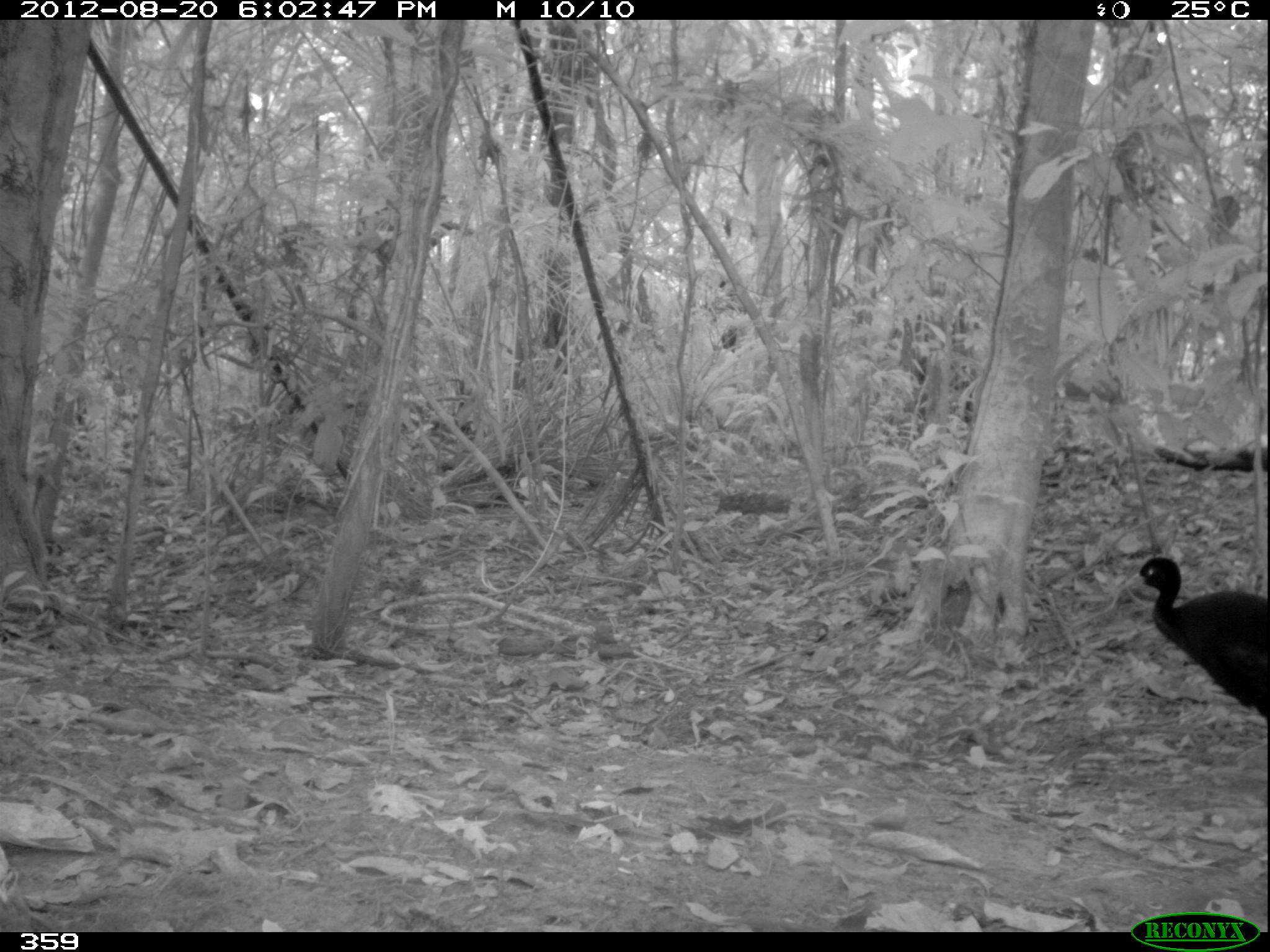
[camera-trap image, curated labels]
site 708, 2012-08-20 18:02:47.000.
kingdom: Animalia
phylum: Chordata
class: Aves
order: Gruiformes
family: Psophiidae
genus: Psophia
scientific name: Psophia leucoptera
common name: pale-winged trumpeter